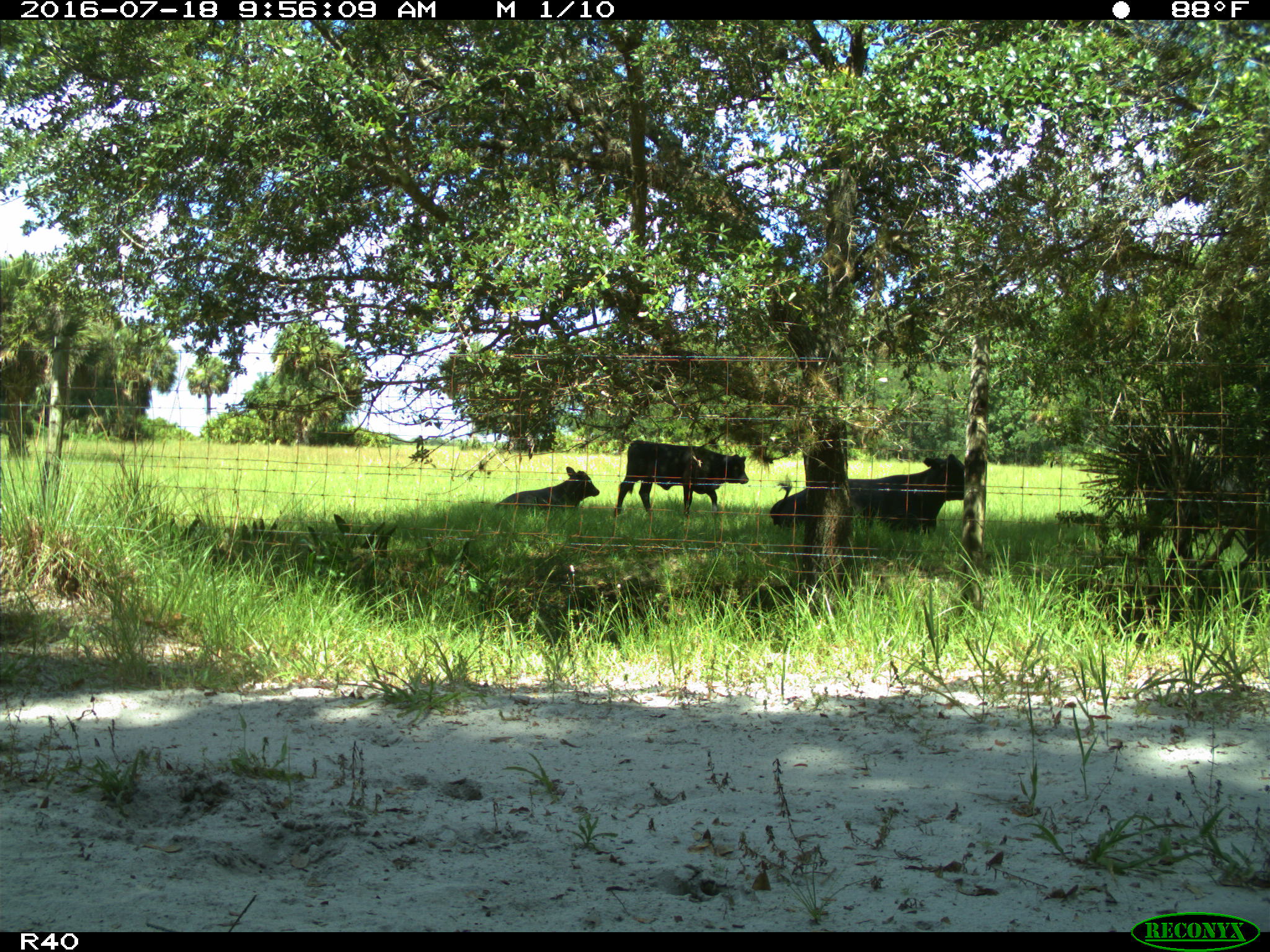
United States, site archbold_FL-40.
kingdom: Animalia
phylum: Chordata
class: Mammalia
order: Artiodactyla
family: Bovidae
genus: Bos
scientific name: Bos taurus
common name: domestic cow